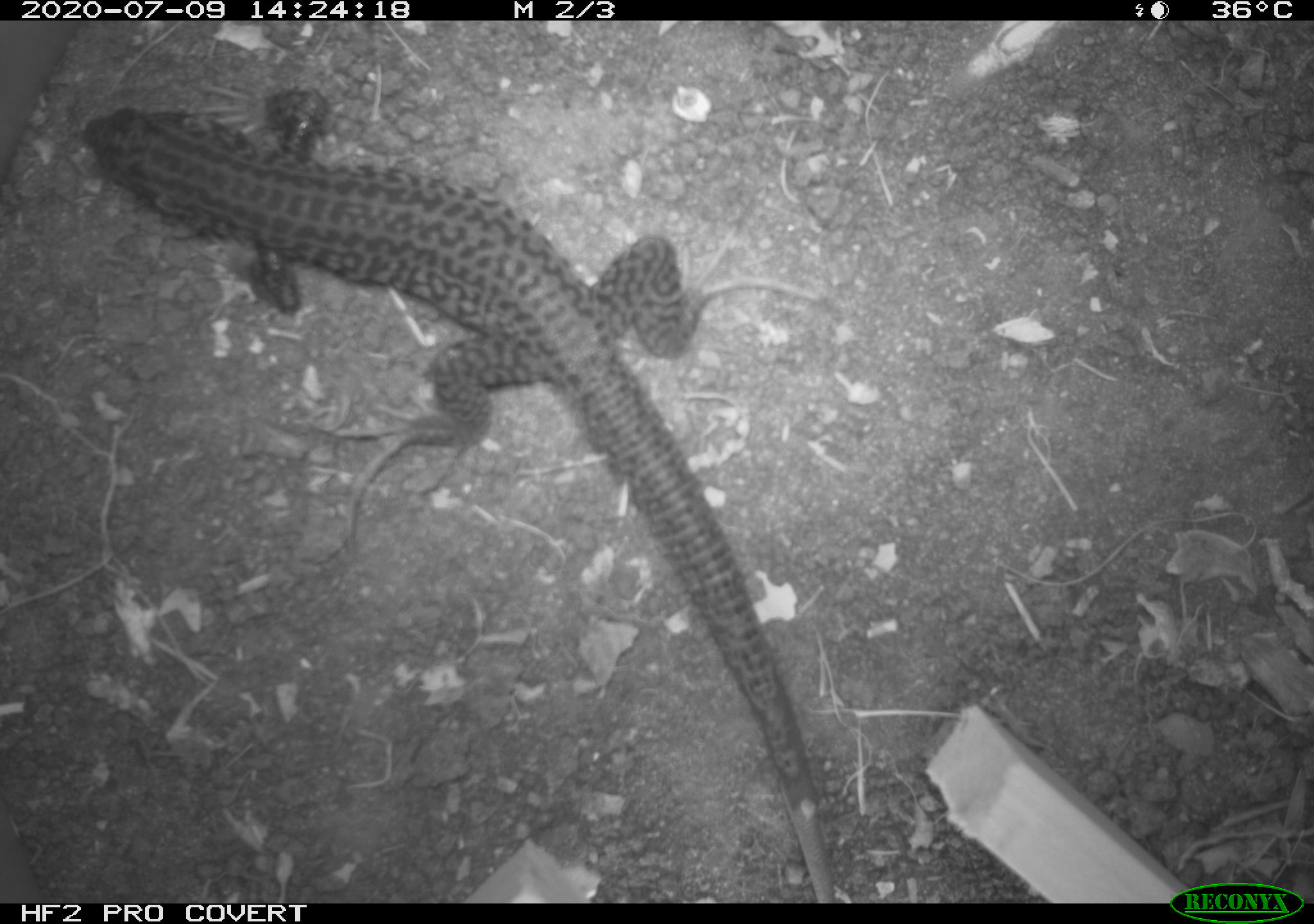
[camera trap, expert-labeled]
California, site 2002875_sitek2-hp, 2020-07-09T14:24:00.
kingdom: Animalia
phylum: Chordata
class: Reptilia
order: Squamata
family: Teiidae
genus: Aspidoscelis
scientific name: Aspidoscelis tigris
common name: western whiptail